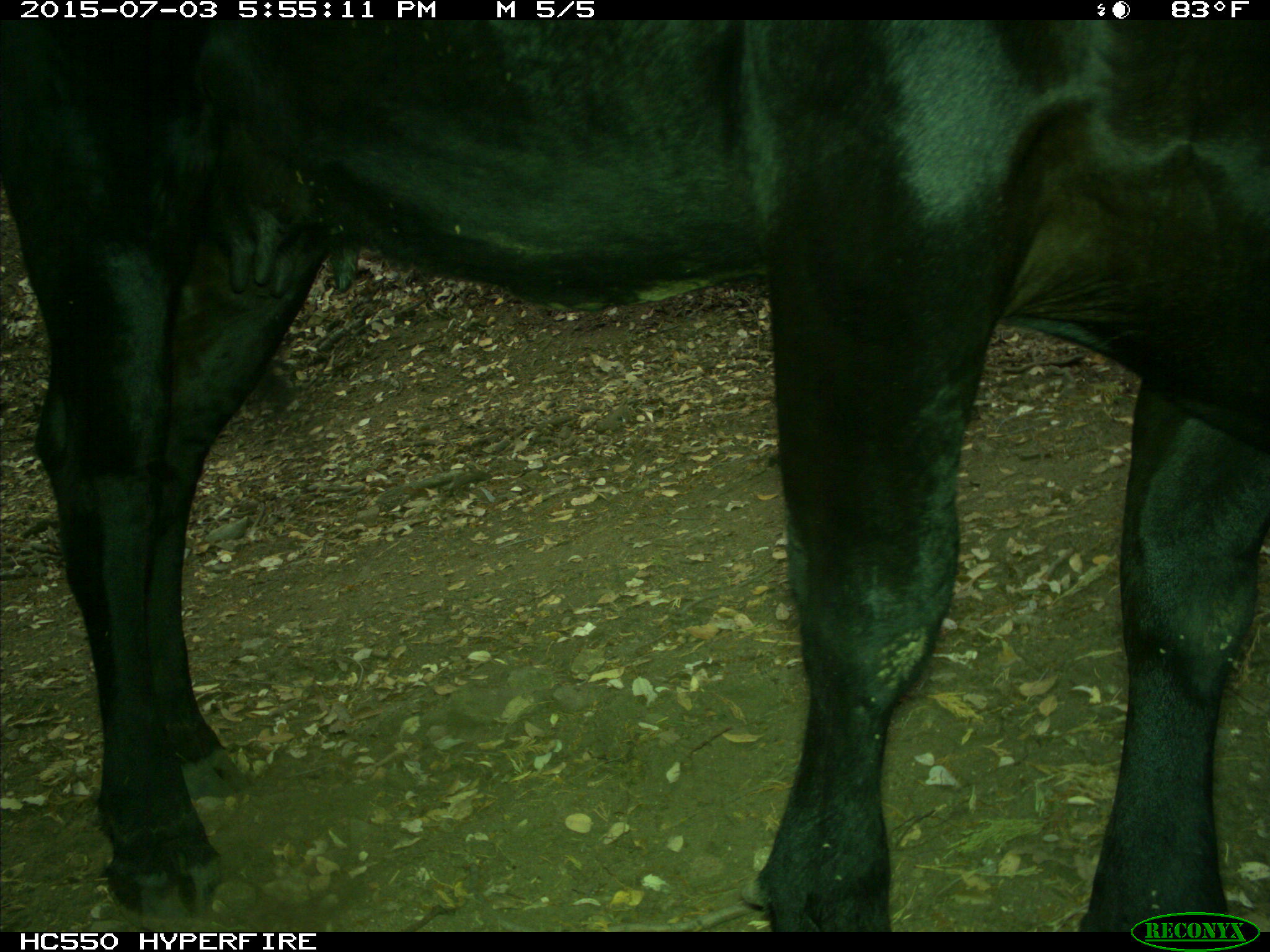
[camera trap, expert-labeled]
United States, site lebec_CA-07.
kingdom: Animalia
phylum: Chordata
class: Mammalia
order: Artiodactyla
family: Bovidae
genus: Bos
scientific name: Bos taurus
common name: domestic cow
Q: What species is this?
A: Bos taurus (domestic cow).